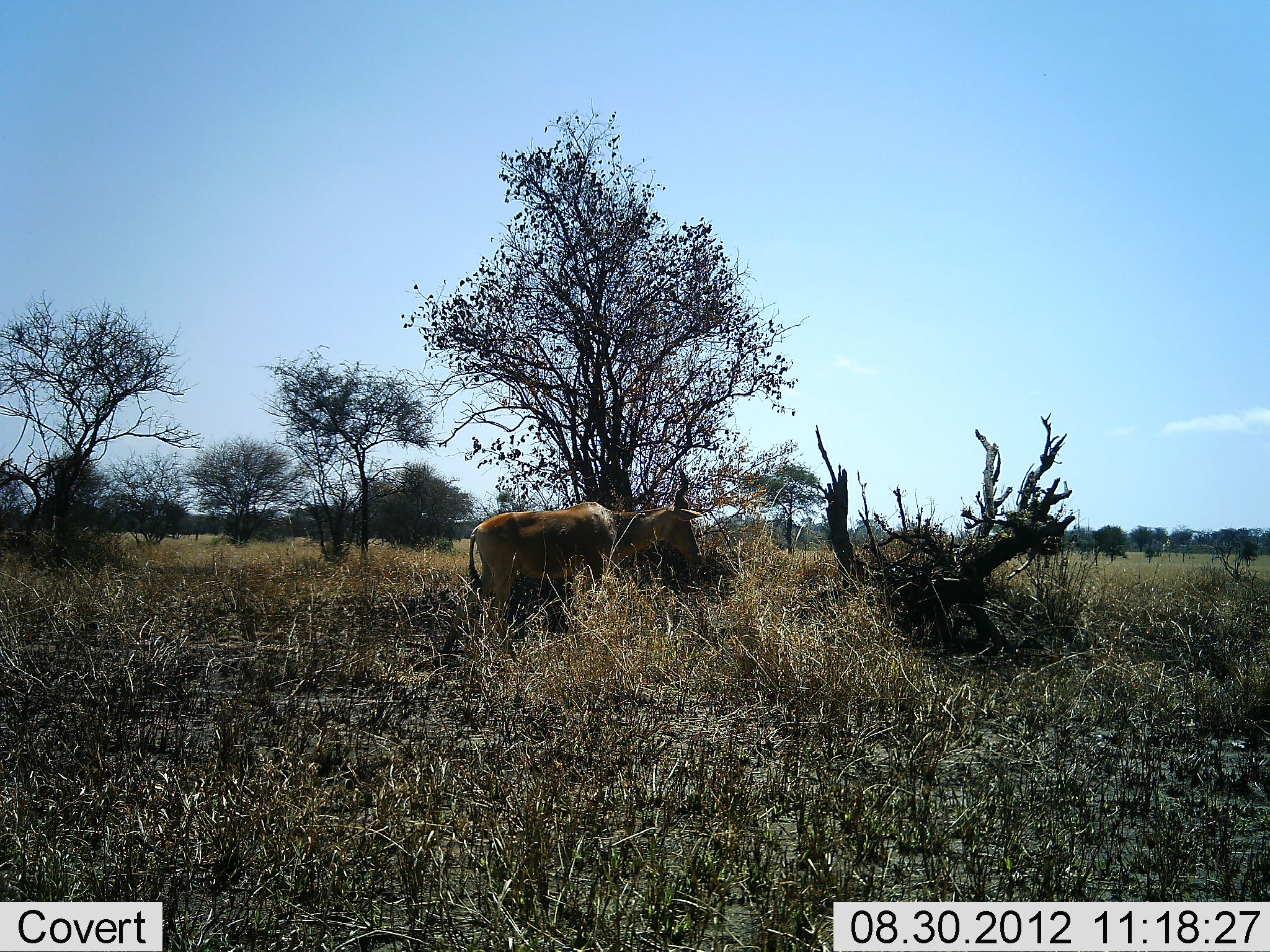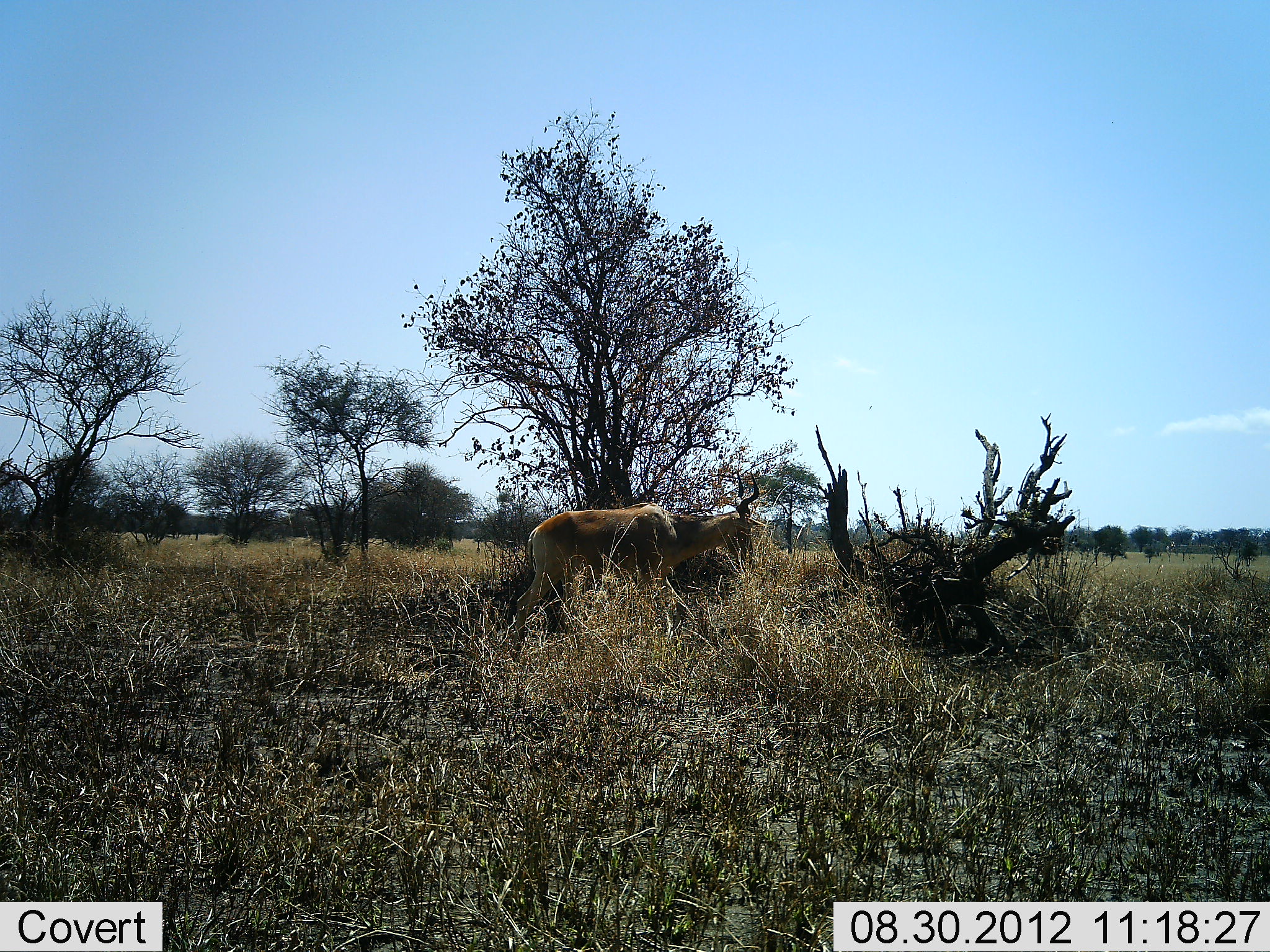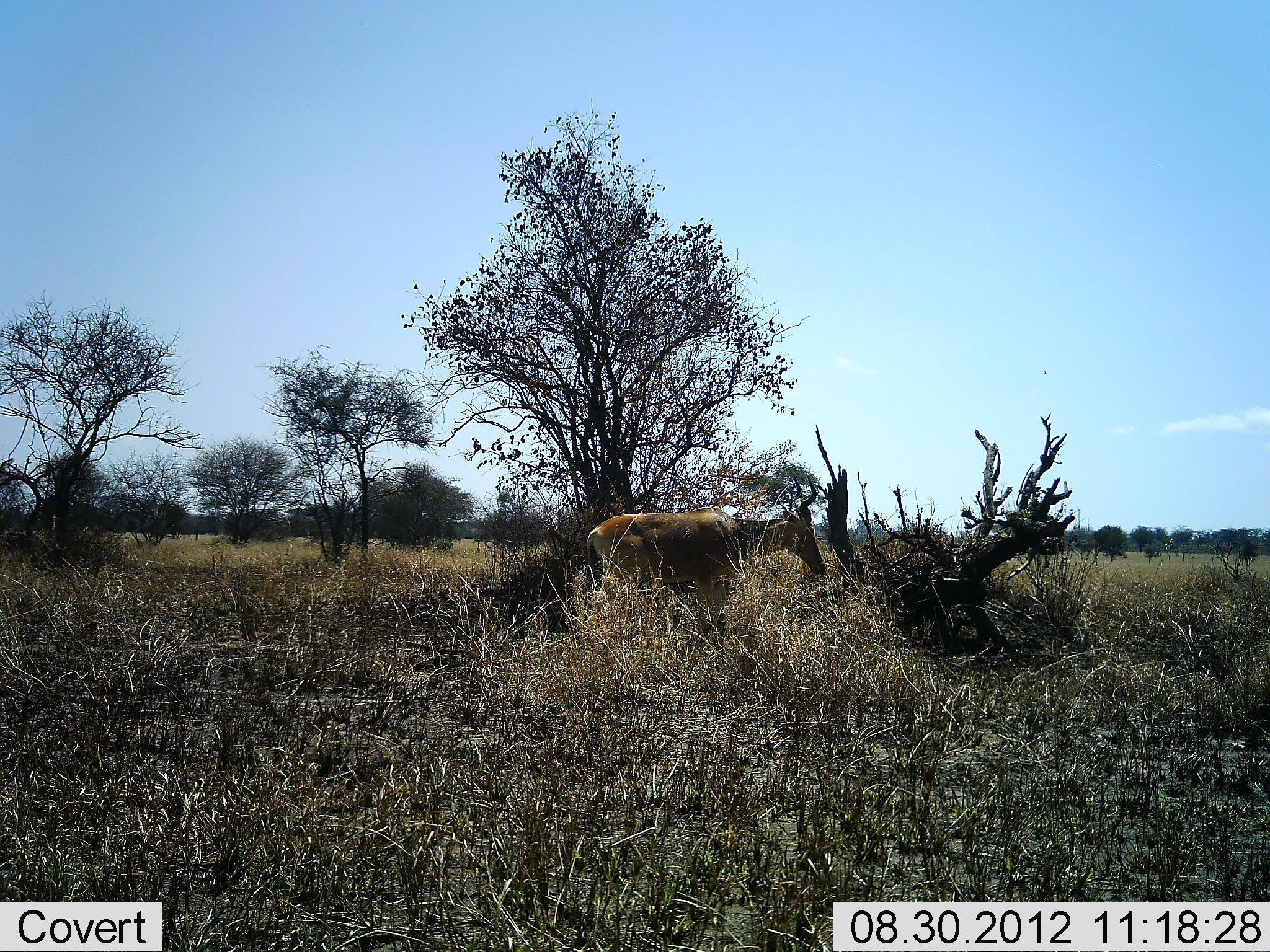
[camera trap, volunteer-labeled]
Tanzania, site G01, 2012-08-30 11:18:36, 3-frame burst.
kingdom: Animalia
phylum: Chordata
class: Mammalia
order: Artiodactyla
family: Bovidae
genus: Alcelaphus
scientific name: Alcelaphus buselaphus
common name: hartebeest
Hartebeest (Alcelaphus buselaphus), count 1. Behavior (volunteer vote fractions): standing 0%, resting 0%, moving 100%, interacting 0%. Young present (vote fraction): 0%. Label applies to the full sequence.